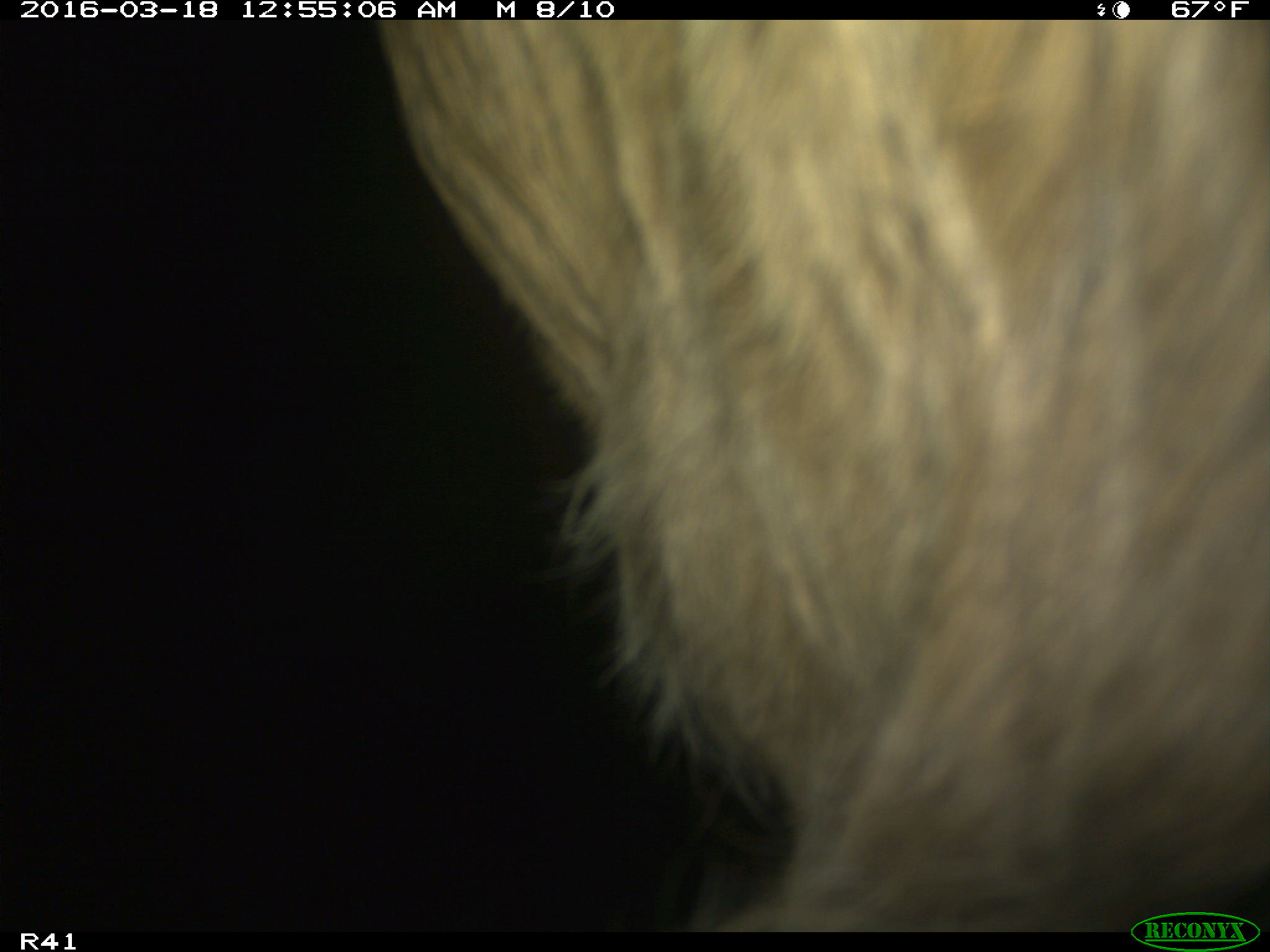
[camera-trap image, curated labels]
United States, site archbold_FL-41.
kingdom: Animalia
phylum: Chordata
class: Mammalia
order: Artiodactyla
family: Bovidae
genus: Bos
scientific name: Bos taurus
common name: domestic cow